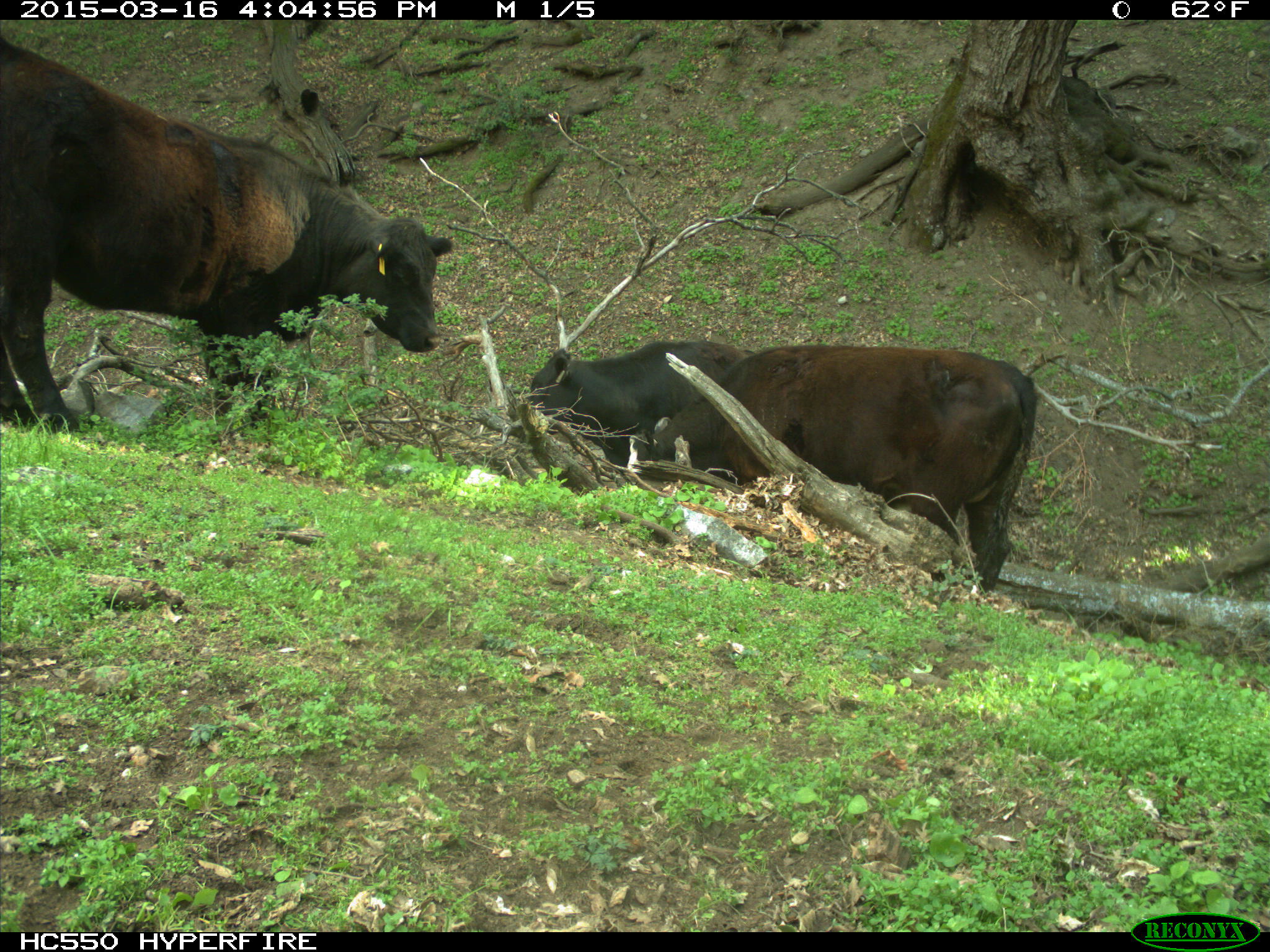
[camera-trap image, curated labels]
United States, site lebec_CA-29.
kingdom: Animalia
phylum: Chordata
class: Mammalia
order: Artiodactyla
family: Bovidae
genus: Bos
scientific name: Bos taurus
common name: domestic cow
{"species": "Bos taurus (domestic cow)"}